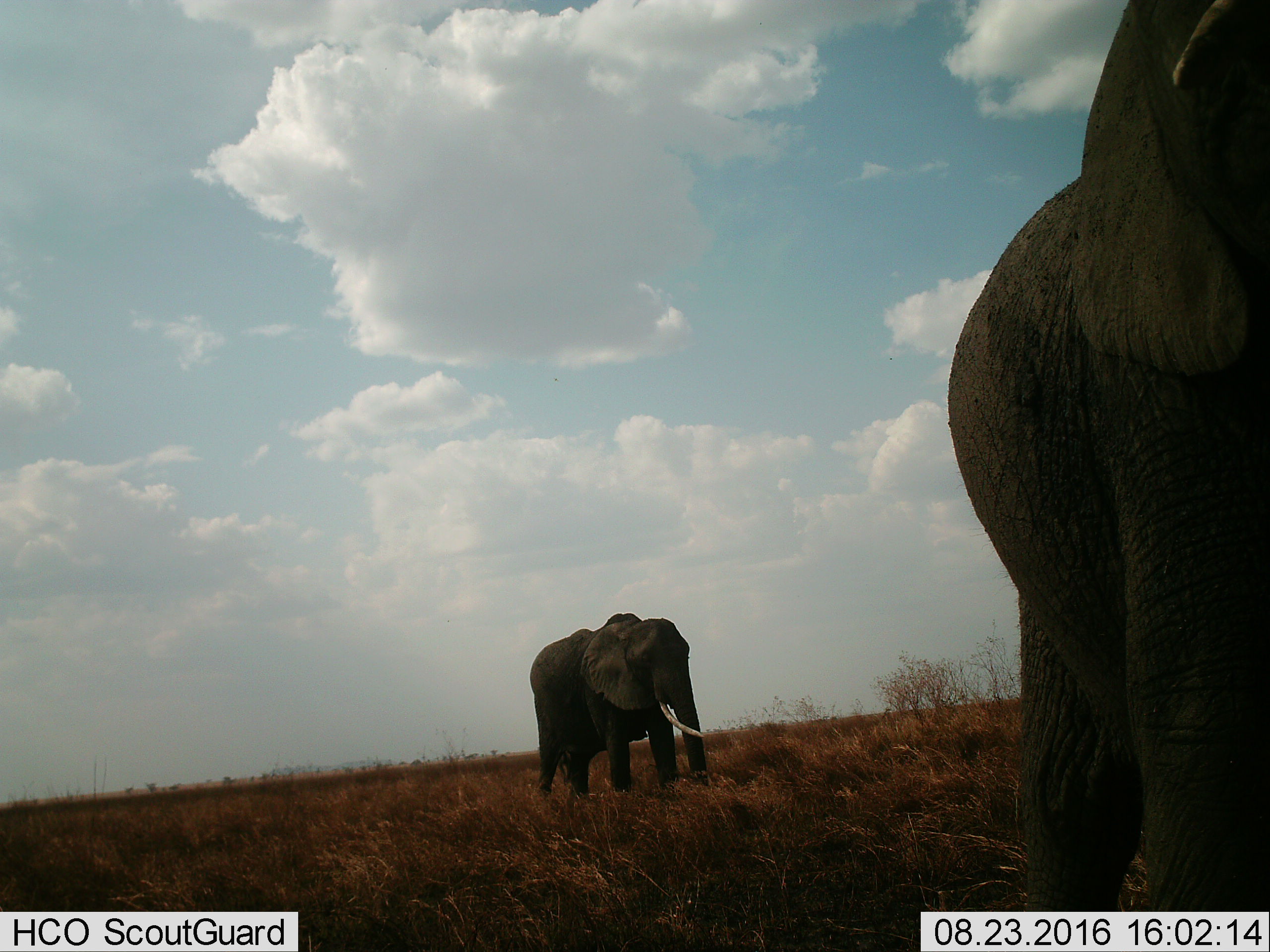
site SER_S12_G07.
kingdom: Animalia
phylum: Chordata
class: Mammalia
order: Proboscidea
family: Elephantidae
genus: Loxodonta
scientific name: Loxodonta africana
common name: african bush elephant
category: elephant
Elephant (african bush elephant) (Loxodonta africana), count 2. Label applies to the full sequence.